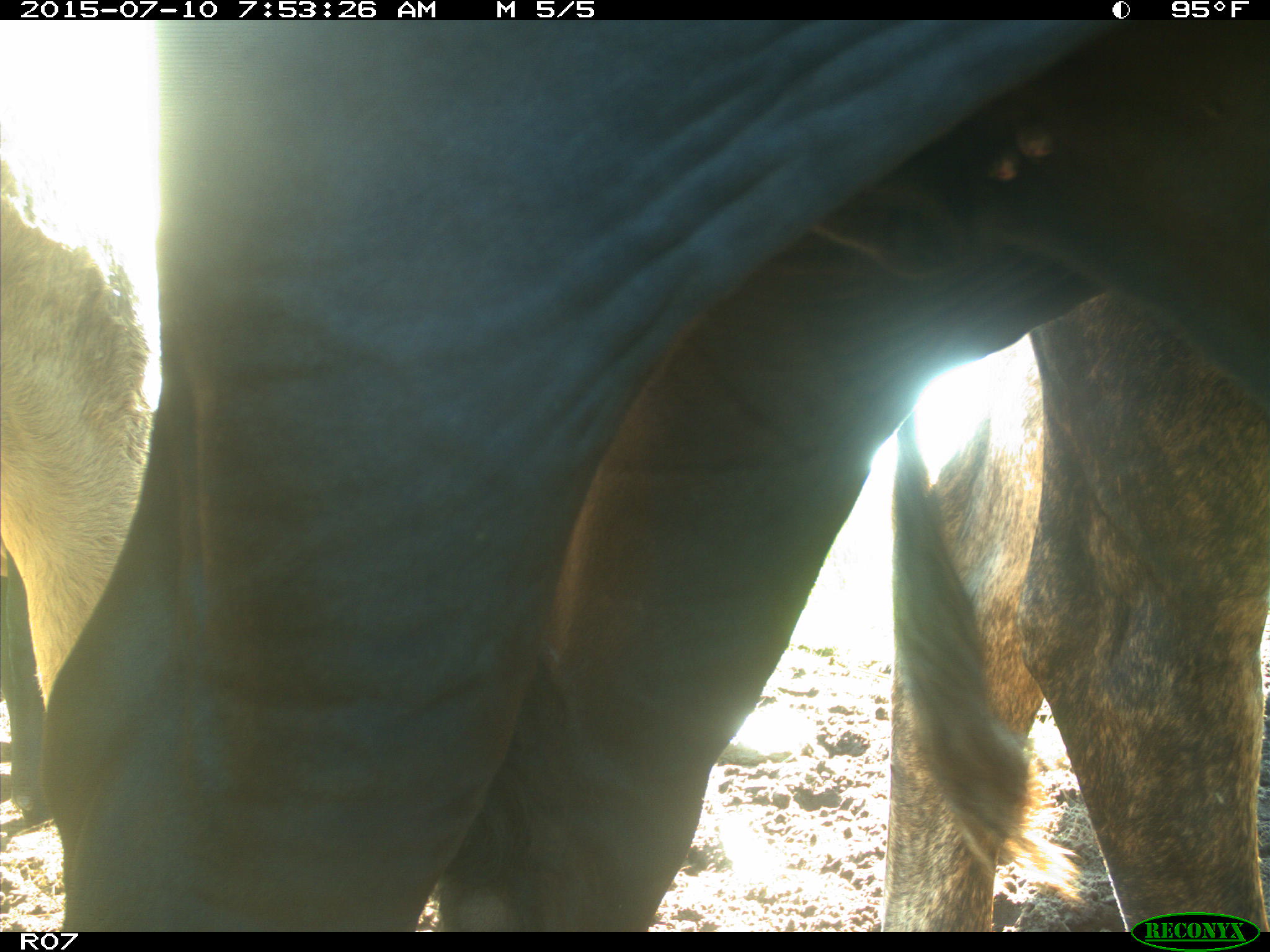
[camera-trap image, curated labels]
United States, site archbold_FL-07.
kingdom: Animalia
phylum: Chordata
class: Mammalia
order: Artiodactyla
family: Bovidae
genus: Bos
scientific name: Bos taurus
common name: domestic cow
Bos taurus (domestic cow).